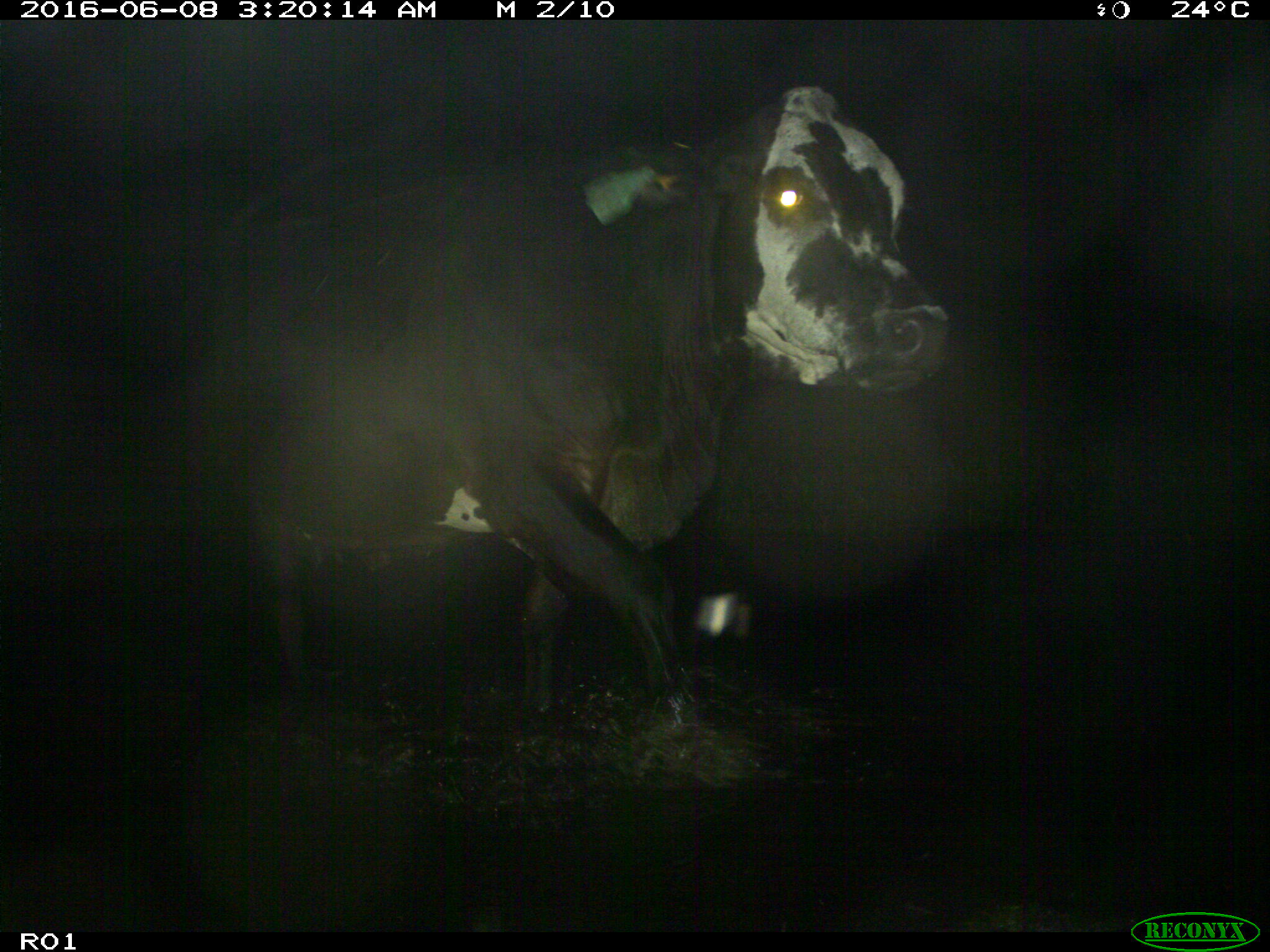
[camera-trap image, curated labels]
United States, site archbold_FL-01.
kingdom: Animalia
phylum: Chordata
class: Mammalia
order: Artiodactyla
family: Bovidae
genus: Bos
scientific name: Bos taurus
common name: domestic cow